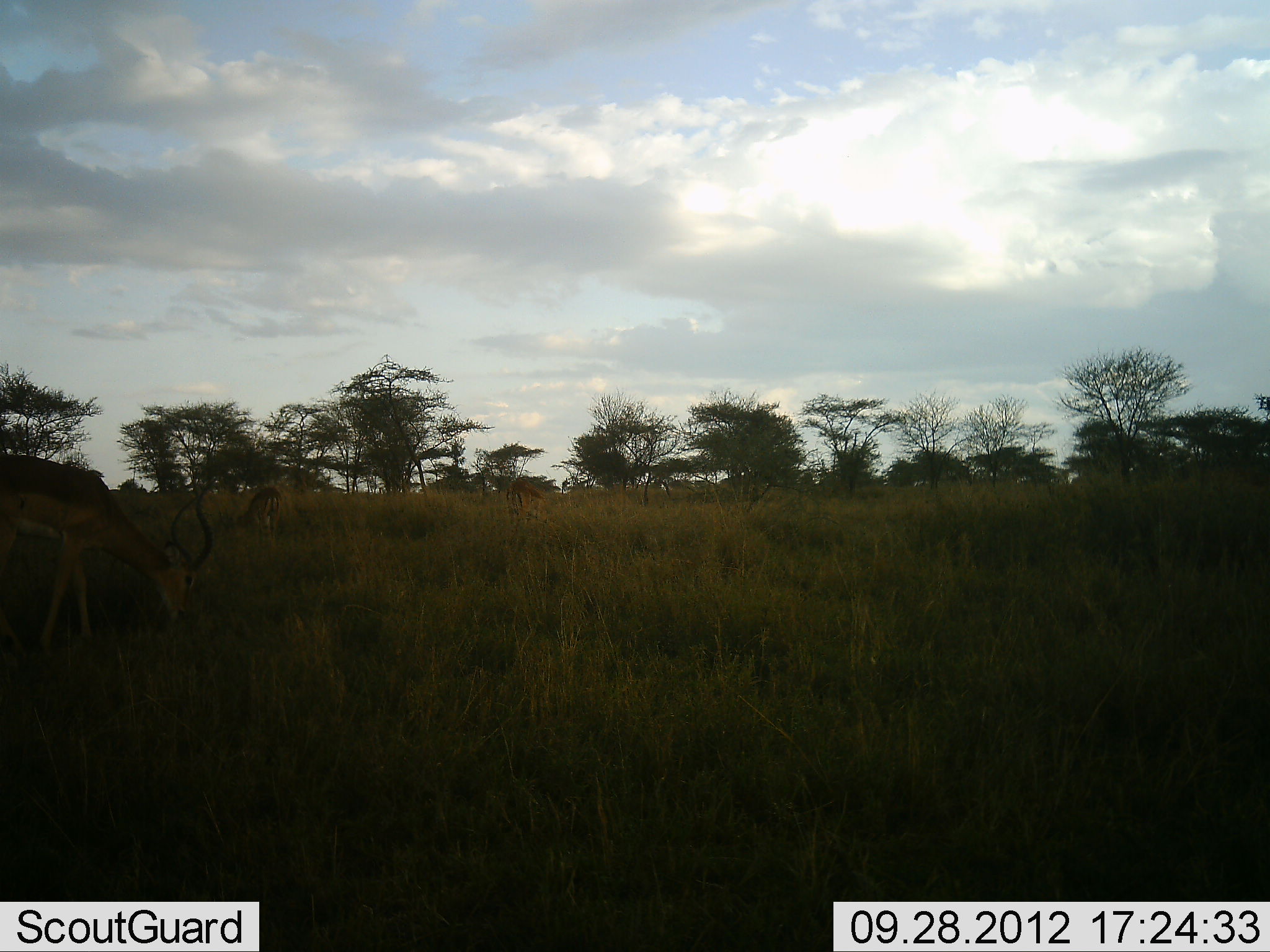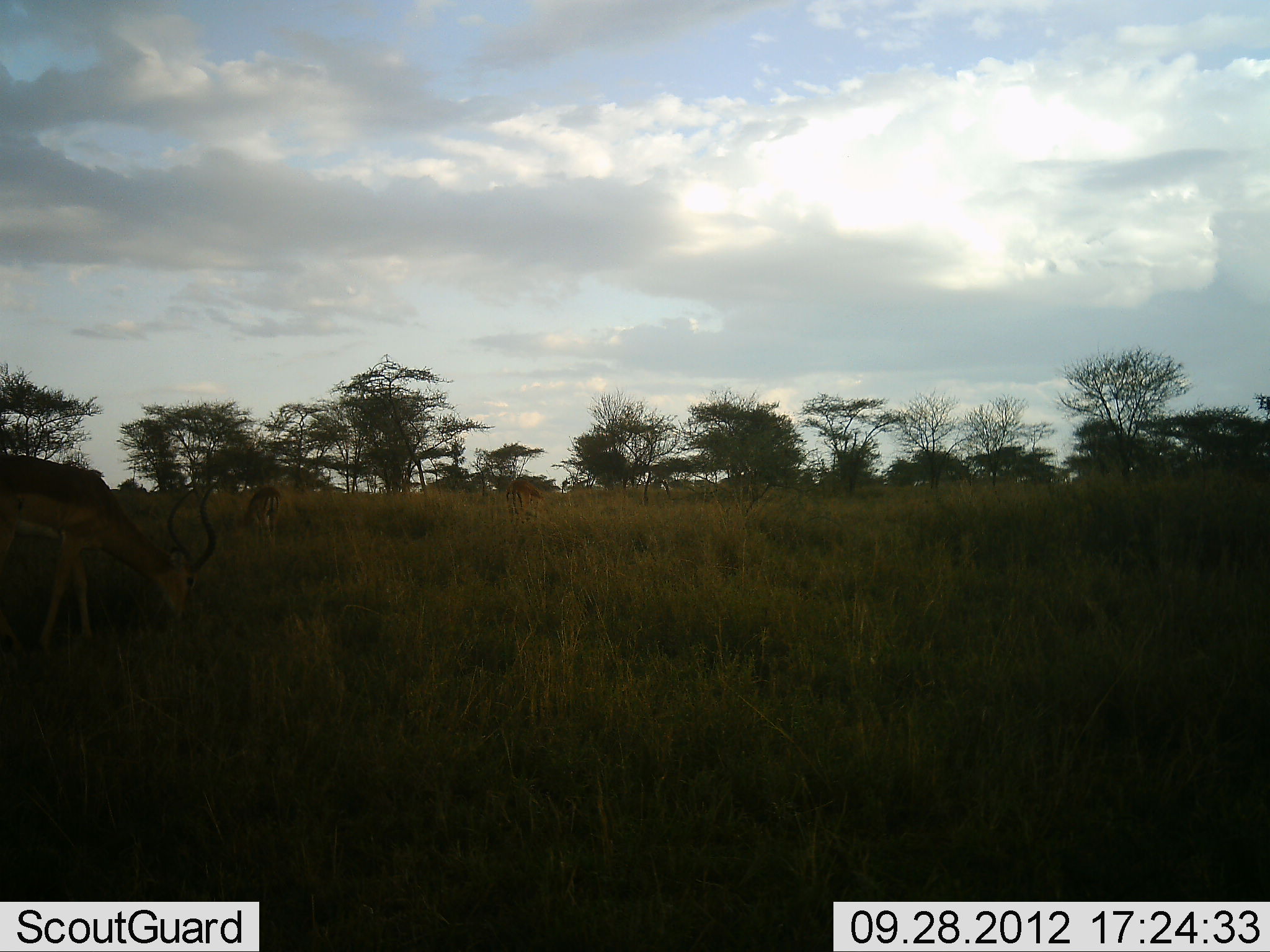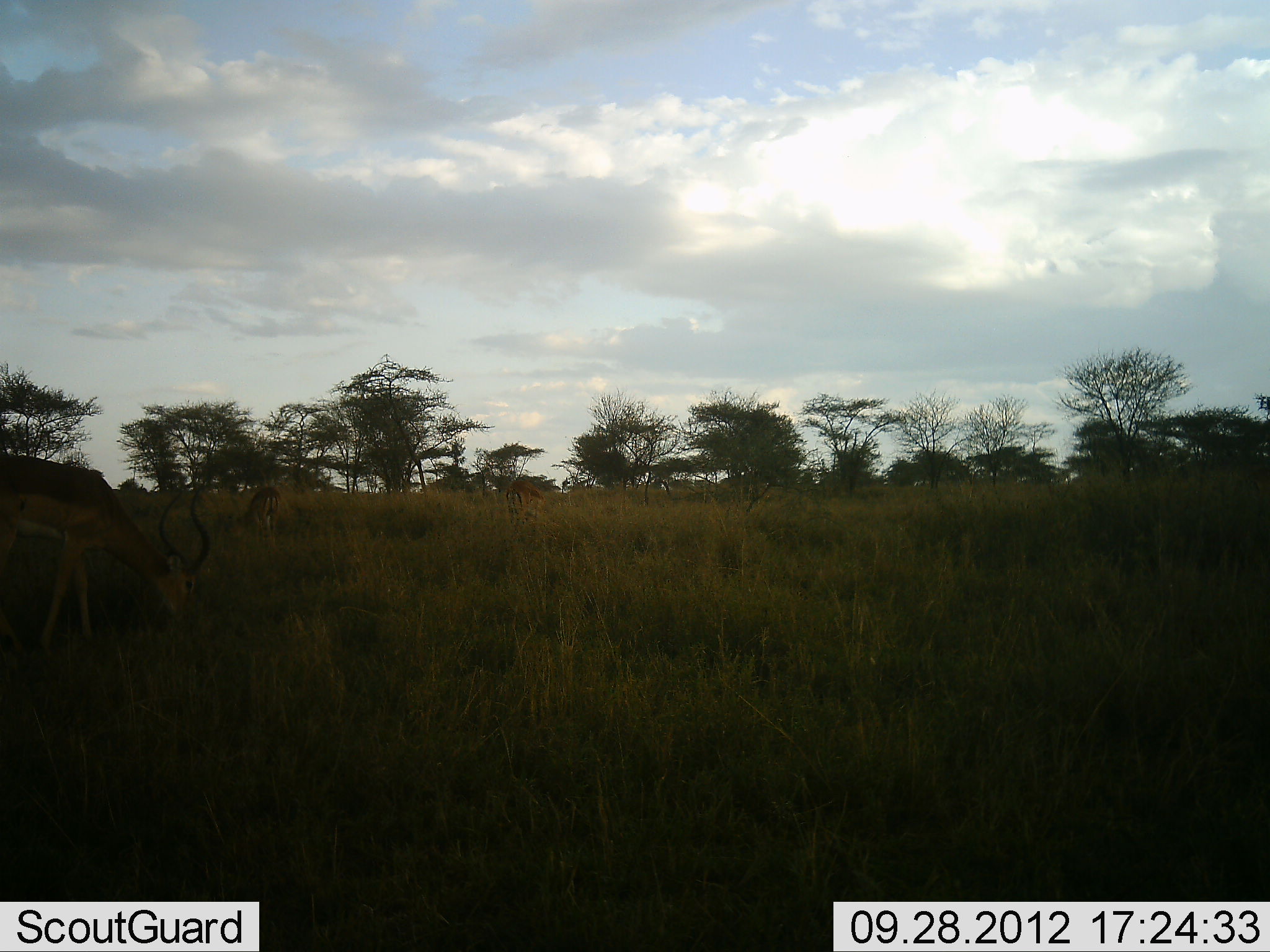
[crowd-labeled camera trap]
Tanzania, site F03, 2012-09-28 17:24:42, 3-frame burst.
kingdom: Animalia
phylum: Chordata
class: Mammalia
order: Artiodactyla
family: Bovidae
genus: Aepyceros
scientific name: Aepyceros melampus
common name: impala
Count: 2.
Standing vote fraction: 8%.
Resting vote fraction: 0%.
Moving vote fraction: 0%.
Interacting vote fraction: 0%.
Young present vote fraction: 0%.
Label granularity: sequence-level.